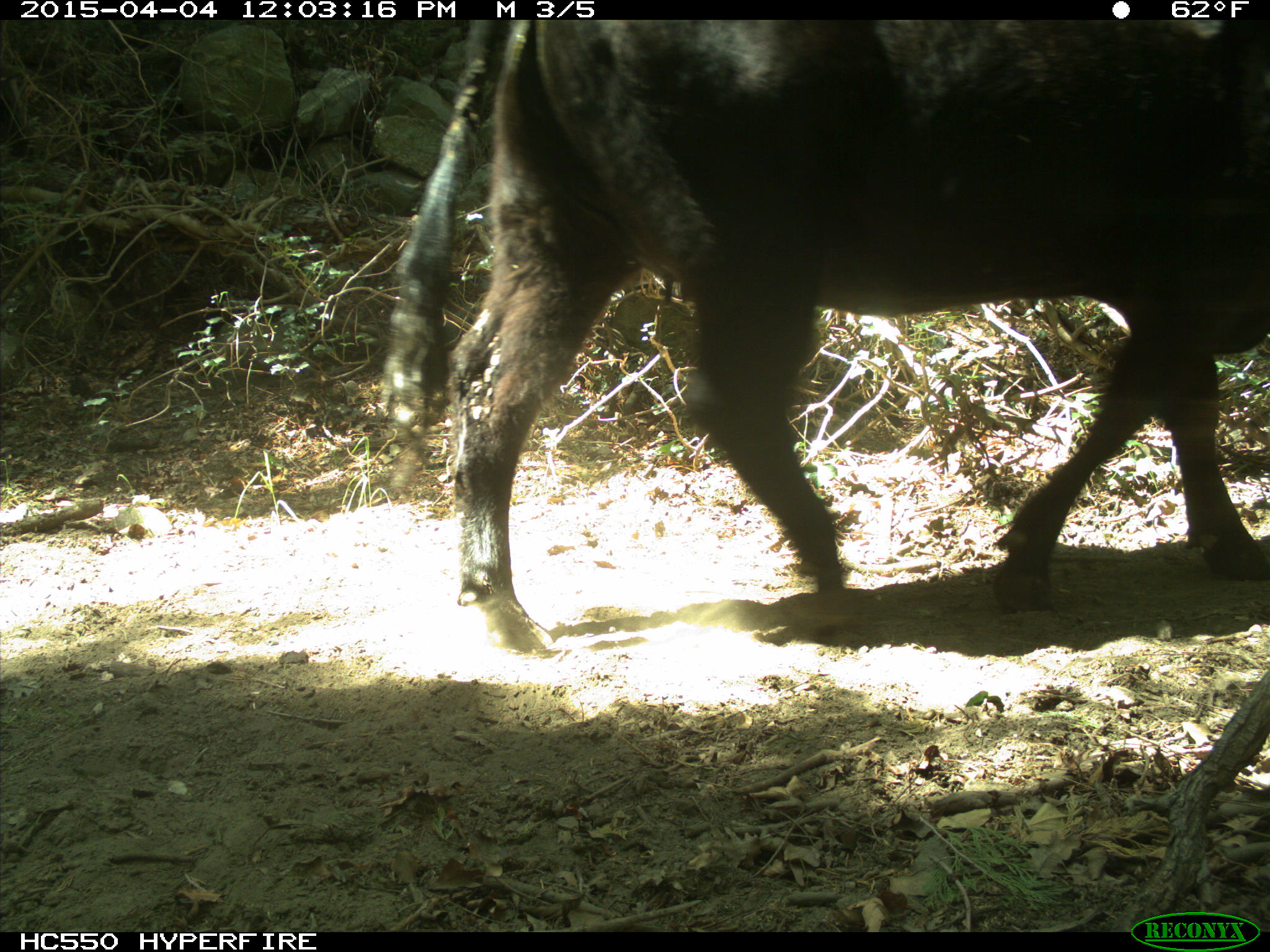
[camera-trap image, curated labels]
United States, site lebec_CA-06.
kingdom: Animalia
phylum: Chordata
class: Mammalia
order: Artiodactyla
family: Bovidae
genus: Bos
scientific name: Bos taurus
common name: domestic cow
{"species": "Bos taurus (domestic cow)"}